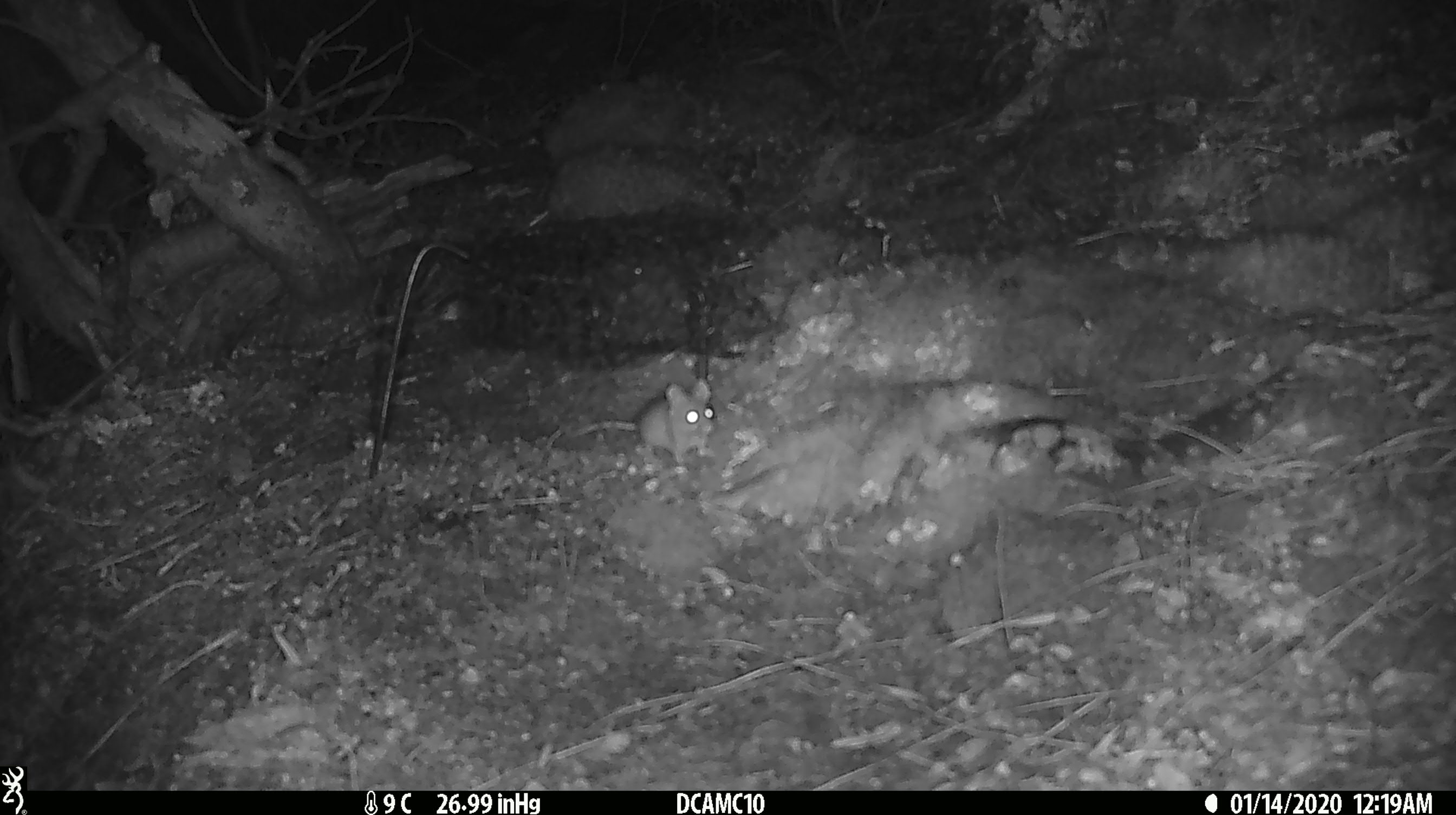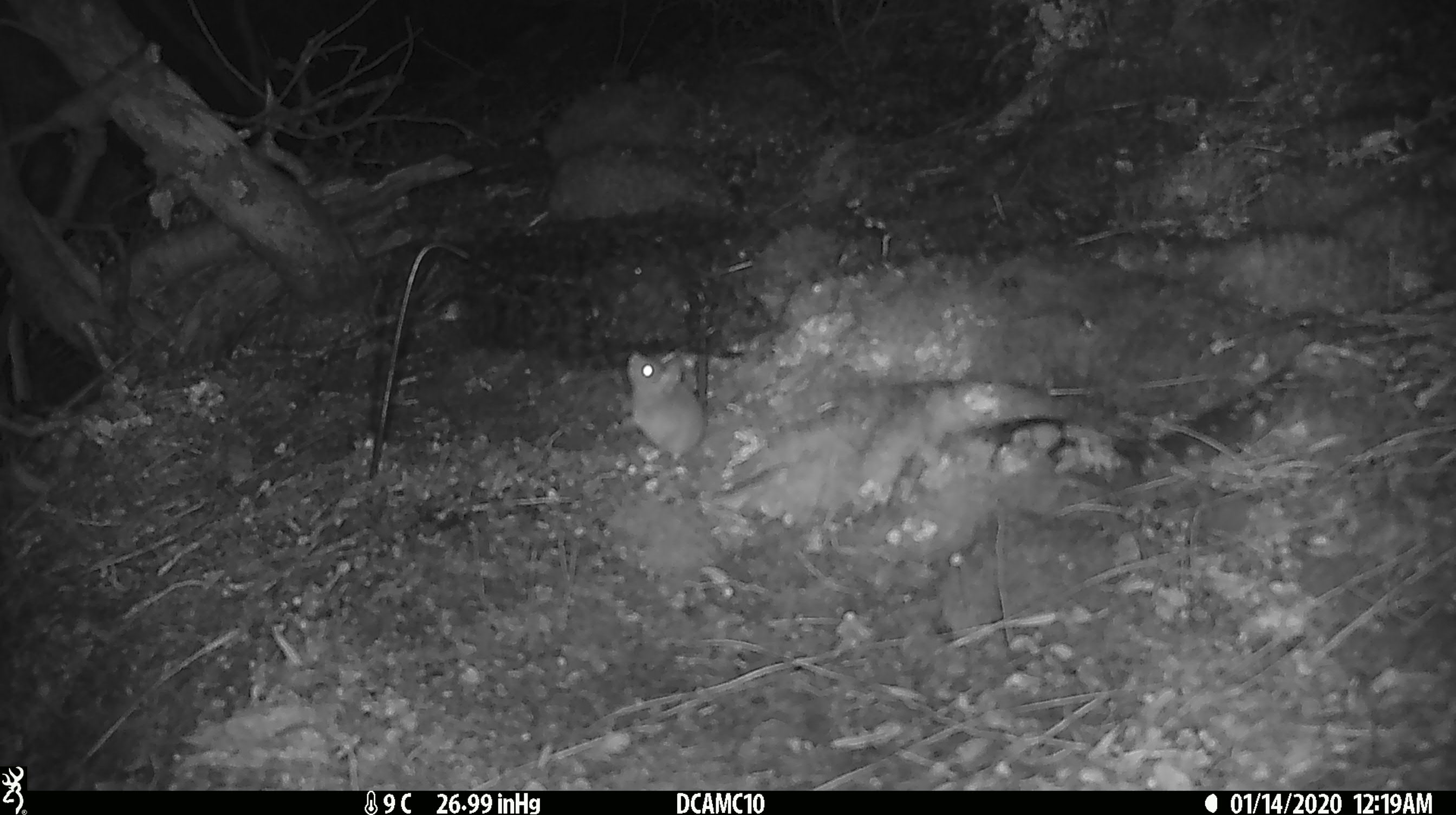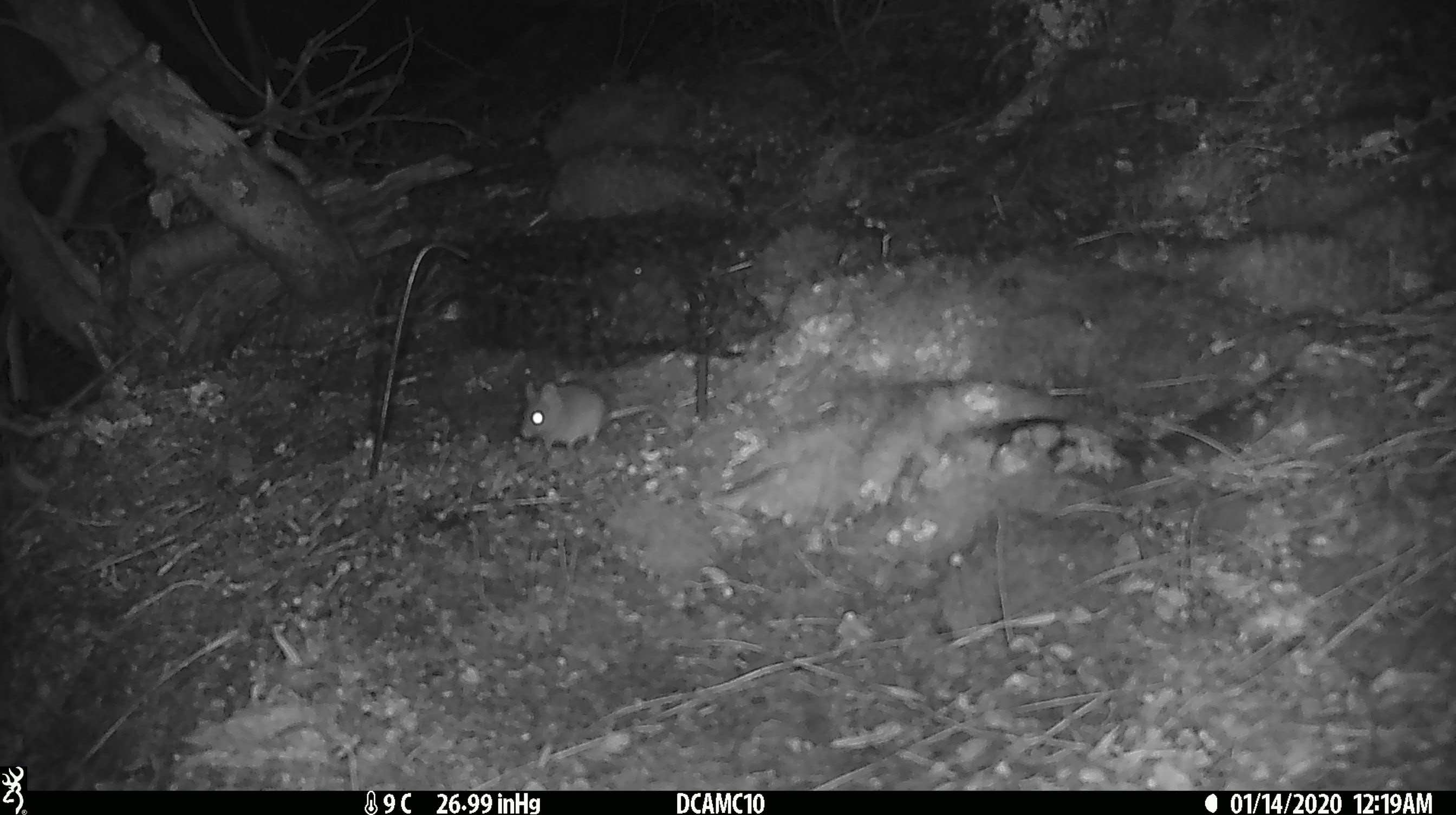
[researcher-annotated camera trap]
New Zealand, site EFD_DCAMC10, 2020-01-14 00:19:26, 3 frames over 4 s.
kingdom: Animalia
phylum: Chordata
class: Mammalia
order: Rodentia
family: Muridae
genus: Mus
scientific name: Mus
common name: mouse